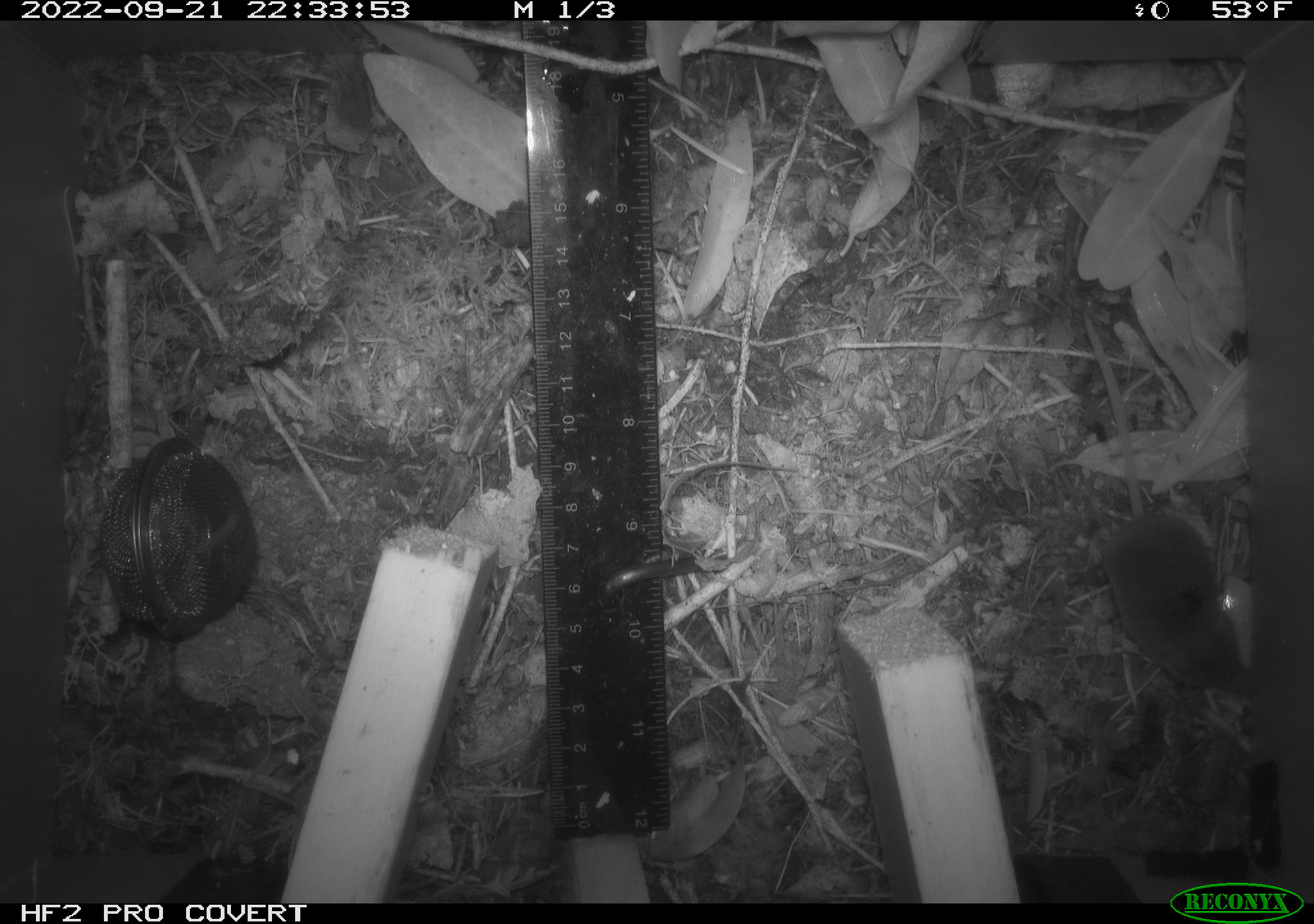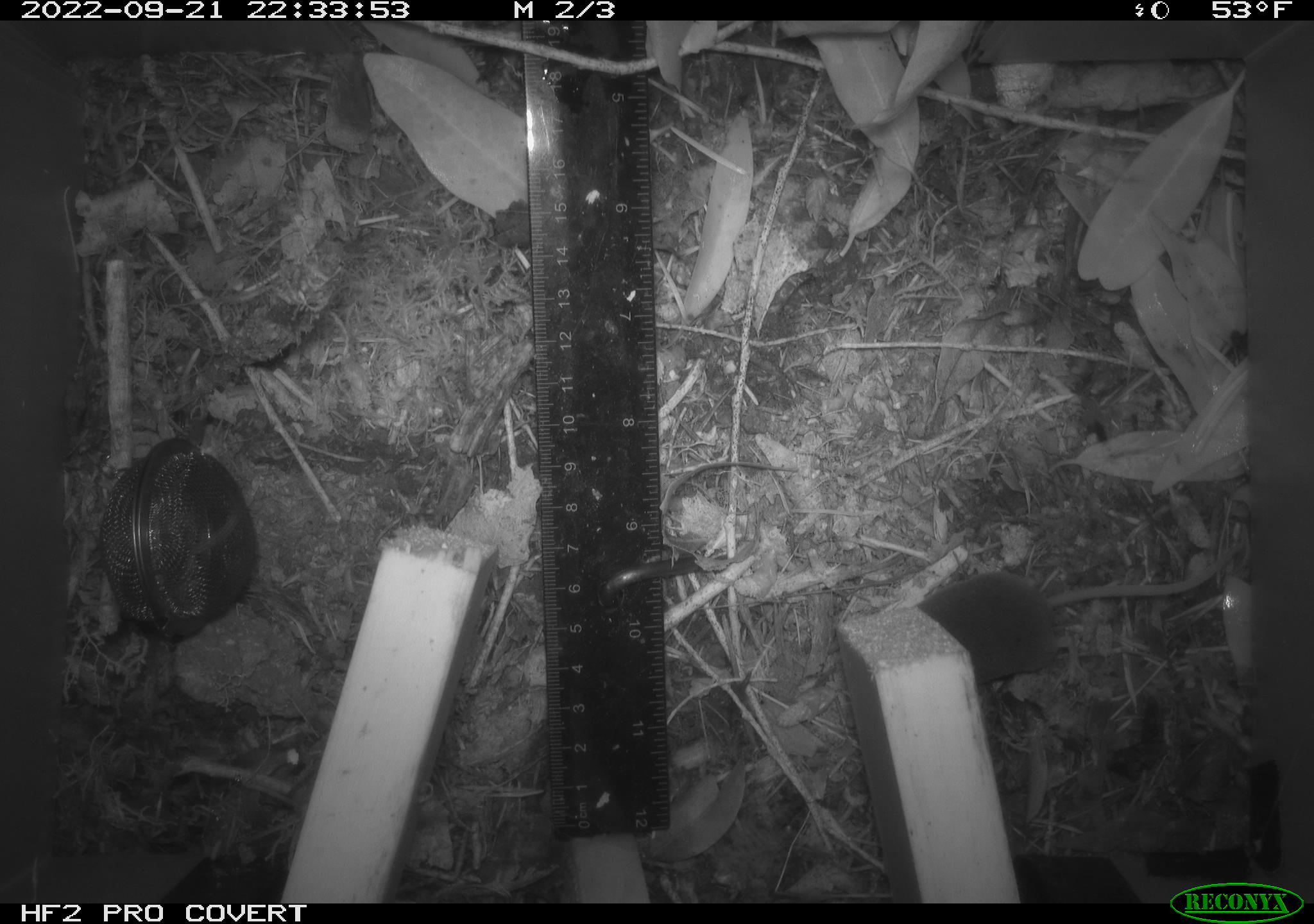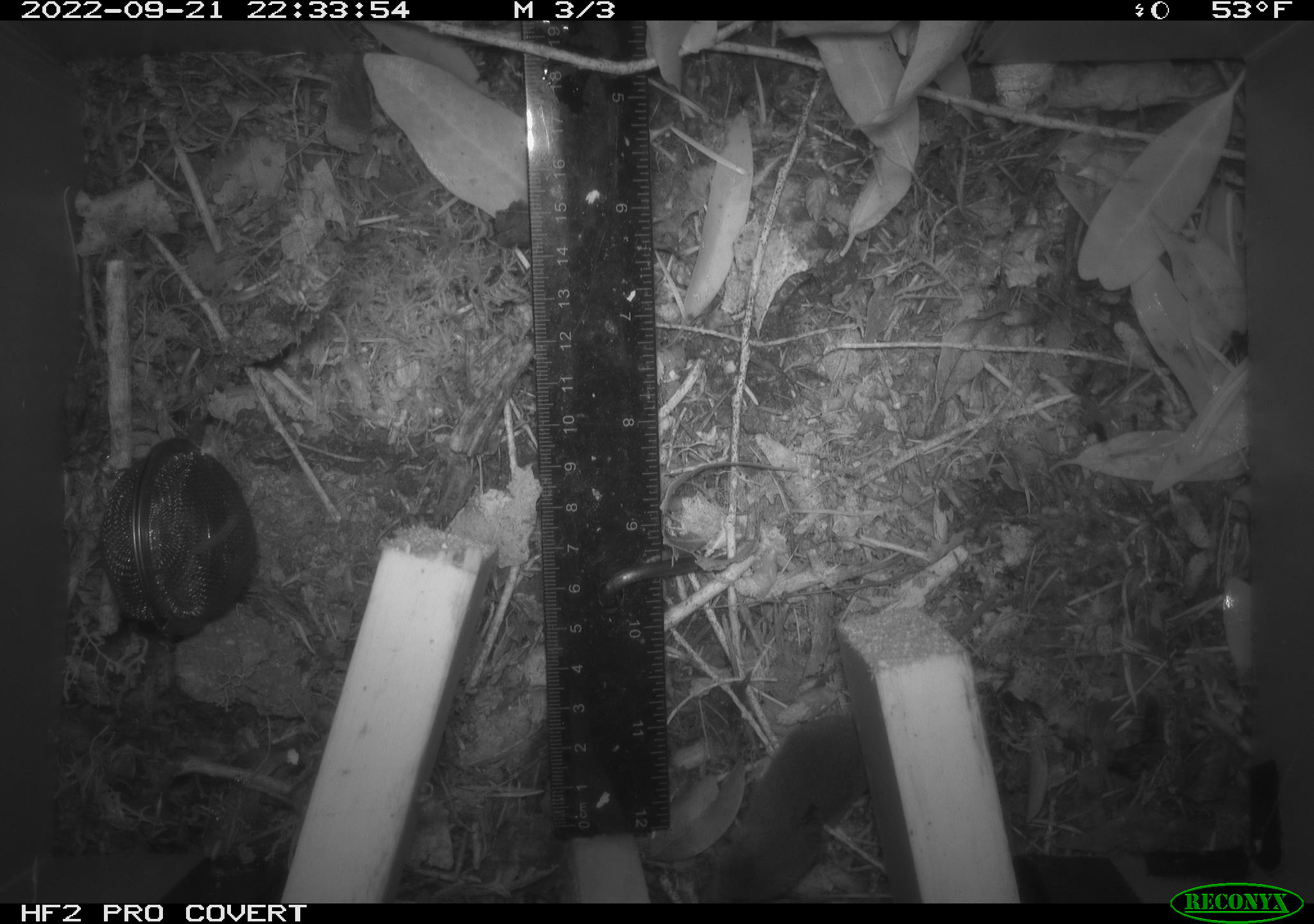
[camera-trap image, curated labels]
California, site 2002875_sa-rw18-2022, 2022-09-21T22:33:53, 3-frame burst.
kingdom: Animalia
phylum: Chordata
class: Mammalia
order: Eulipotyphla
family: Soricidae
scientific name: Soricidae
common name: shrews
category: soricidae family